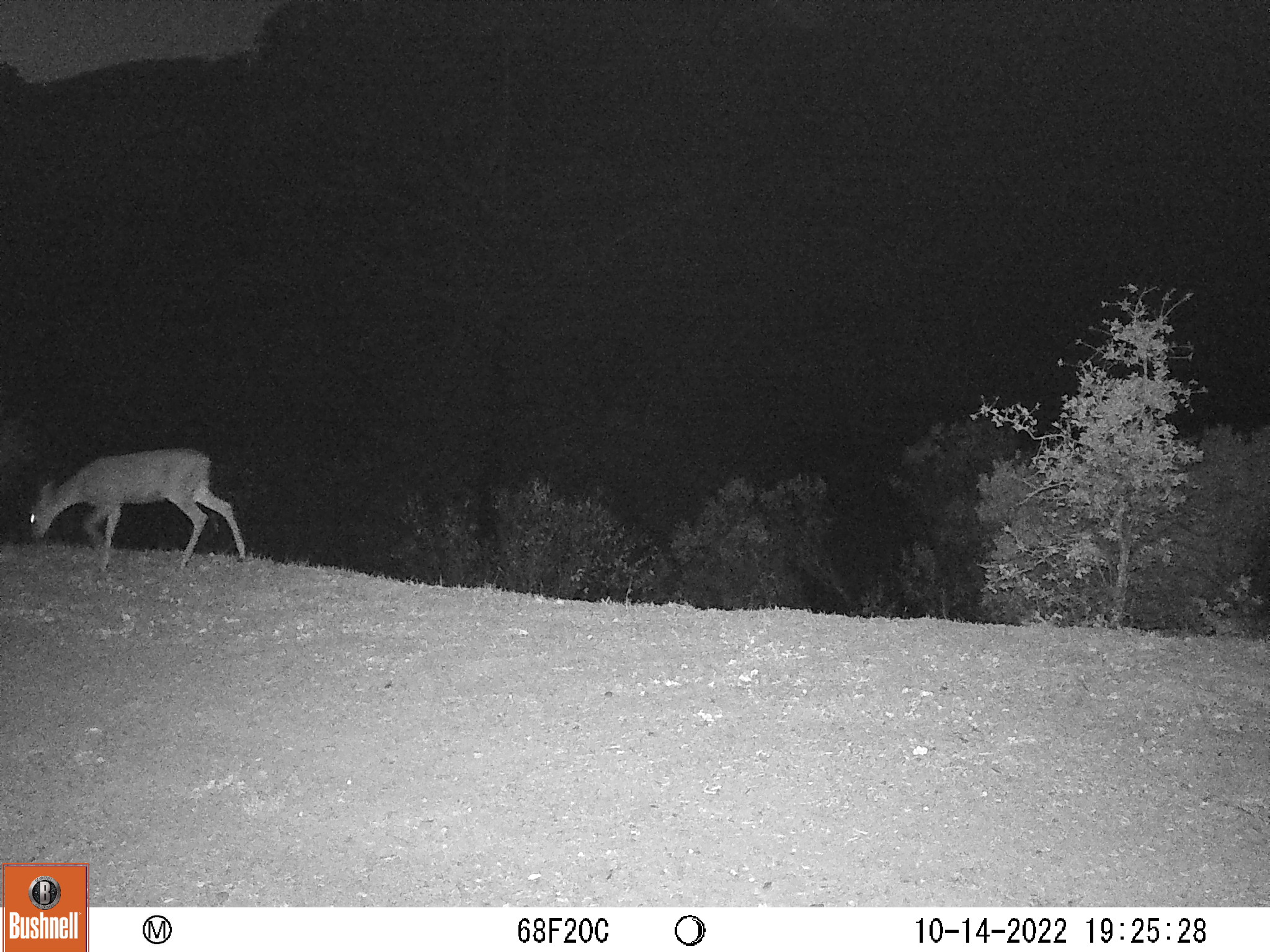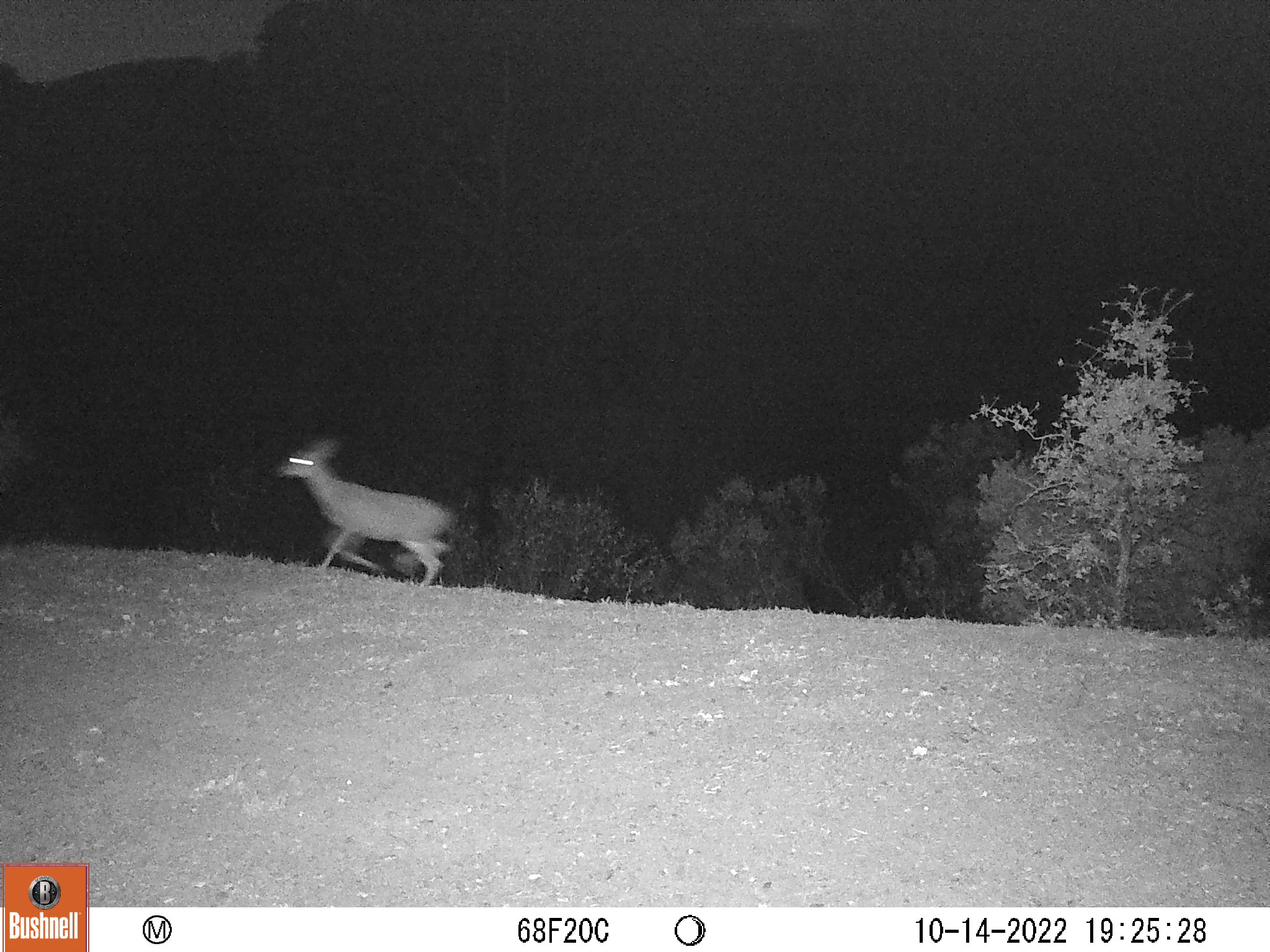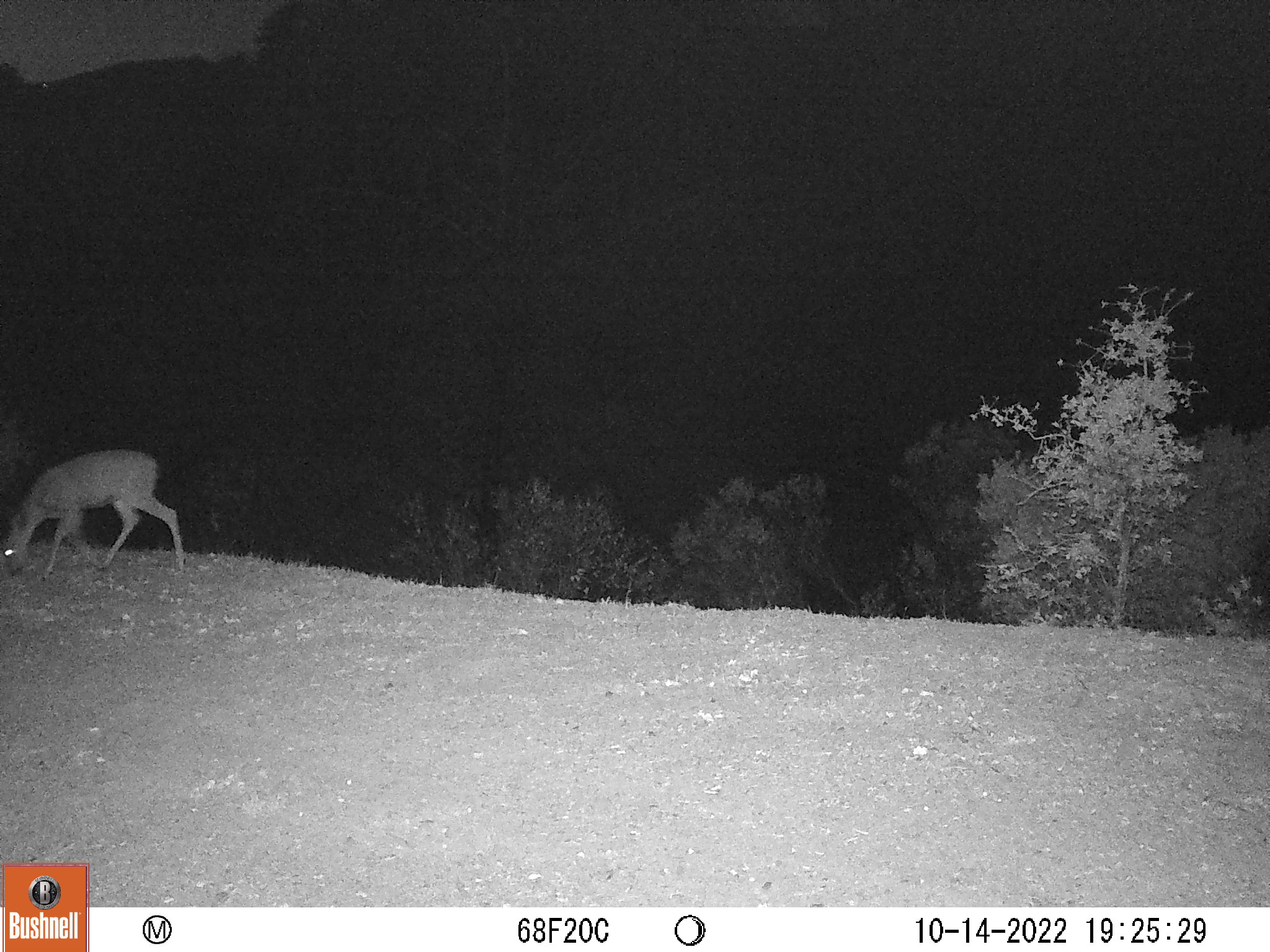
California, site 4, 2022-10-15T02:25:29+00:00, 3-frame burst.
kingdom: Animalia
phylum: Chordata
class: Mammalia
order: Artiodactyla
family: Cervidae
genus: Odocoileus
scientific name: Odocoileus hemionus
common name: mule deer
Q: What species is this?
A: Mule deer (Odocoileus hemionus).